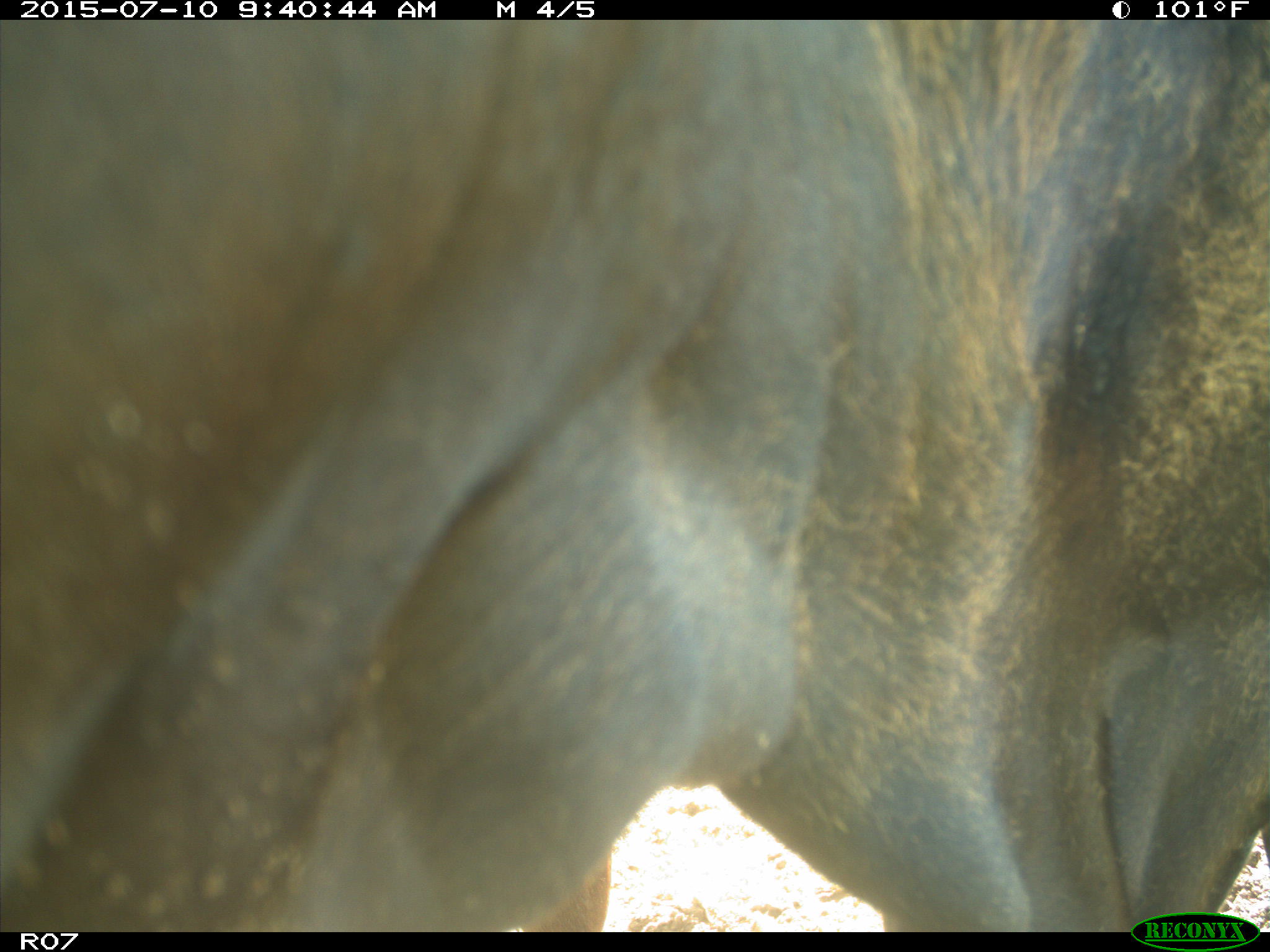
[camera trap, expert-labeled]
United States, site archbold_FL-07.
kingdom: Animalia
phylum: Chordata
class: Mammalia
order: Artiodactyla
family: Bovidae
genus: Bos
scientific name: Bos taurus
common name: domestic cow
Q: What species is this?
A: Bos taurus (domestic cow).